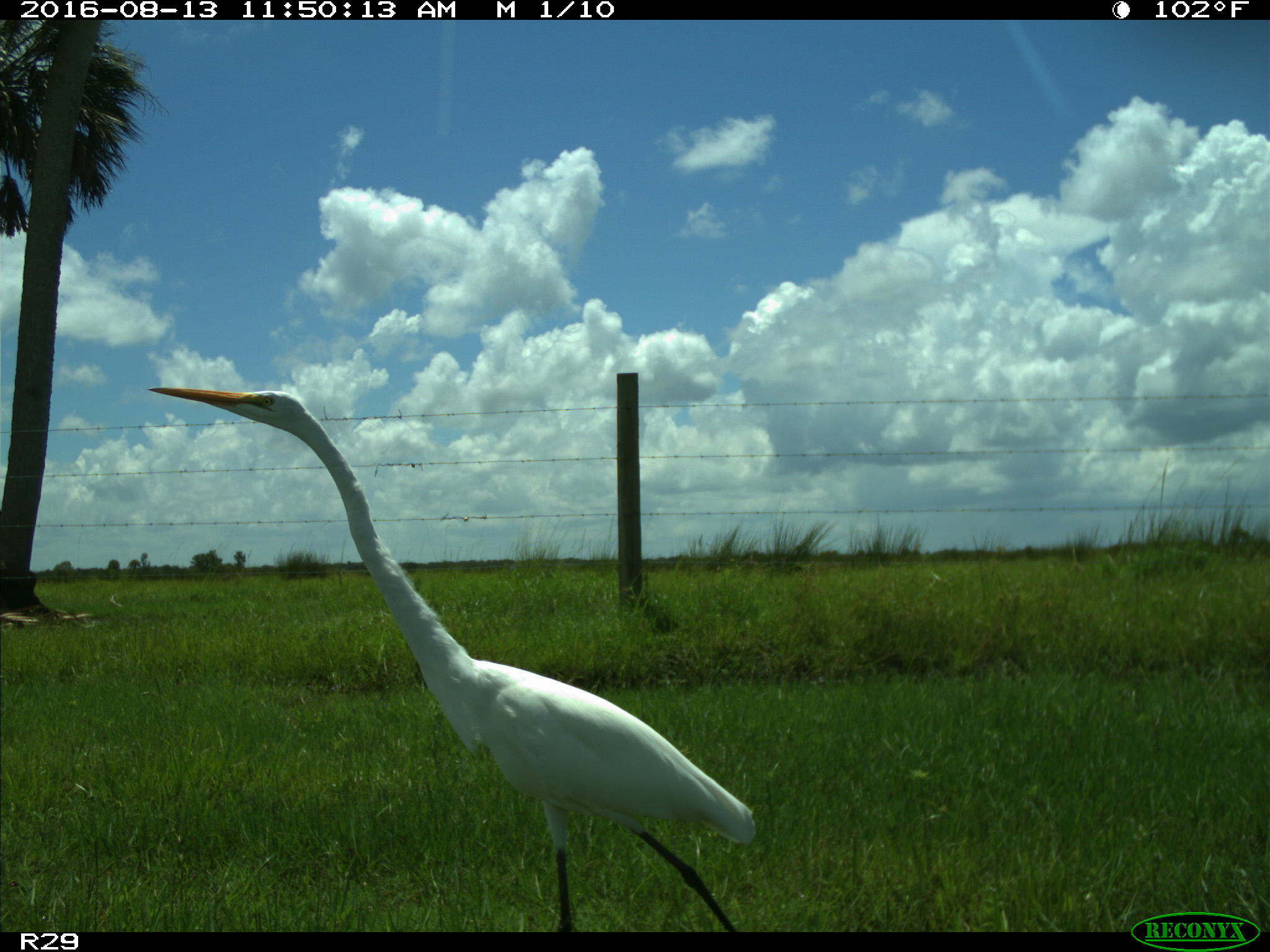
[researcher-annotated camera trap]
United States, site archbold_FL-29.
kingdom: Animalia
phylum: Chordata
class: Aves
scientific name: Aves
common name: birds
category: unidentified bird